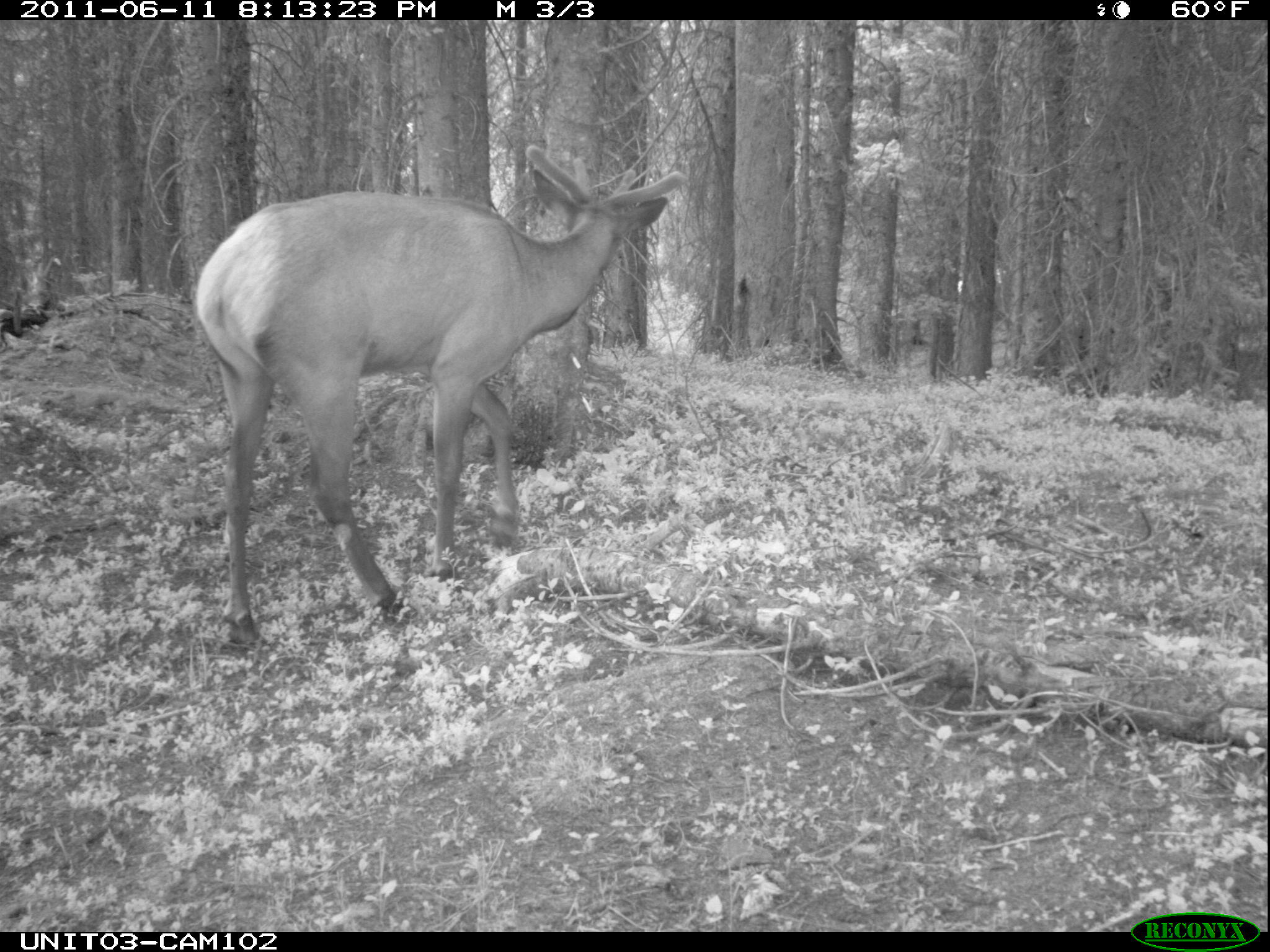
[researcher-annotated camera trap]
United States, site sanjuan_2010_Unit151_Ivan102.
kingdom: Animalia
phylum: Chordata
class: Mammalia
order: Artiodactyla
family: Cervidae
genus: Cervus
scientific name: Cervus elaphus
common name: red deer